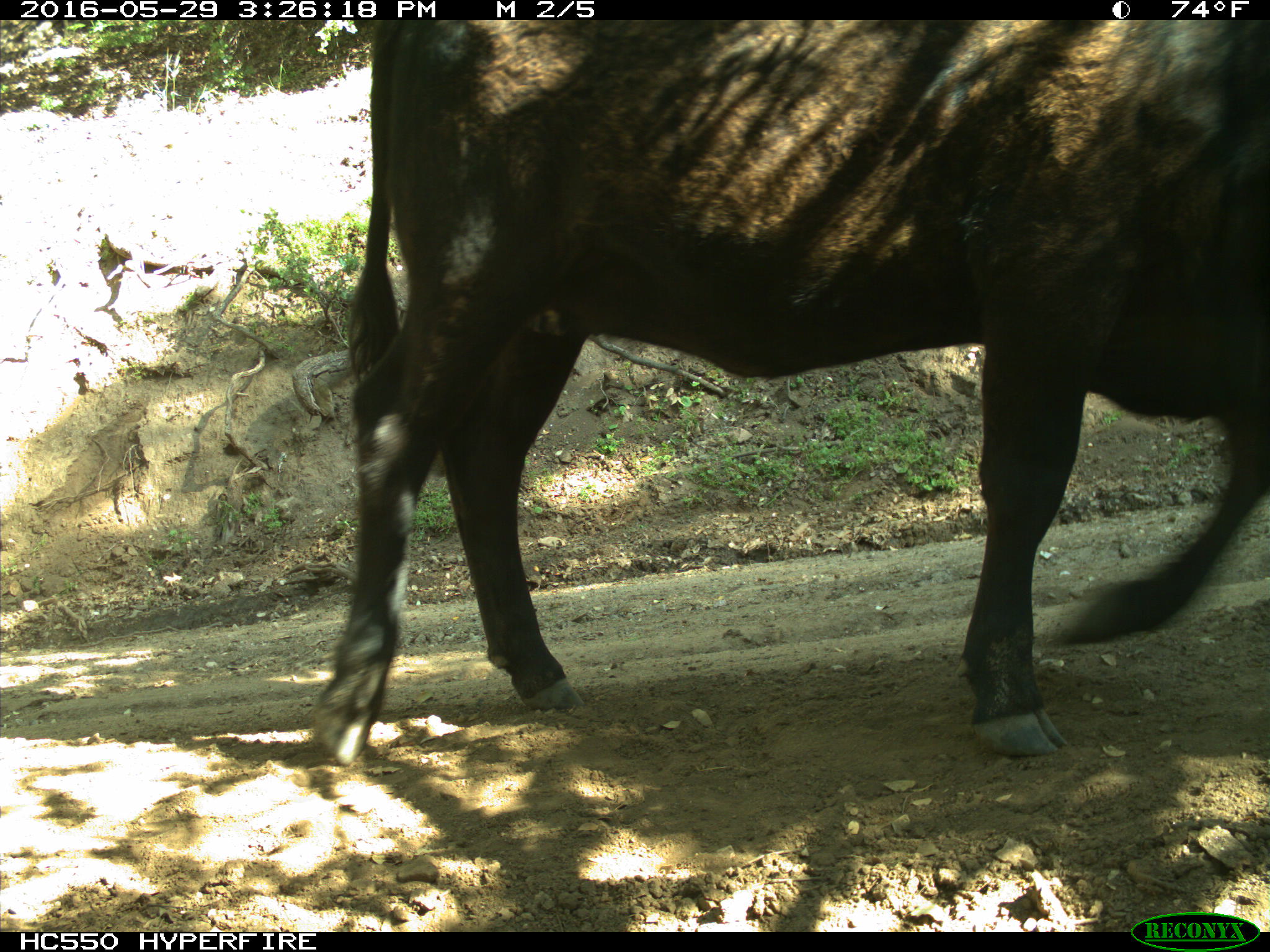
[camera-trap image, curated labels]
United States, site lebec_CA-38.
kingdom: Animalia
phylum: Chordata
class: Mammalia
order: Artiodactyla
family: Bovidae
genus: Bos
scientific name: Bos taurus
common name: domestic cow